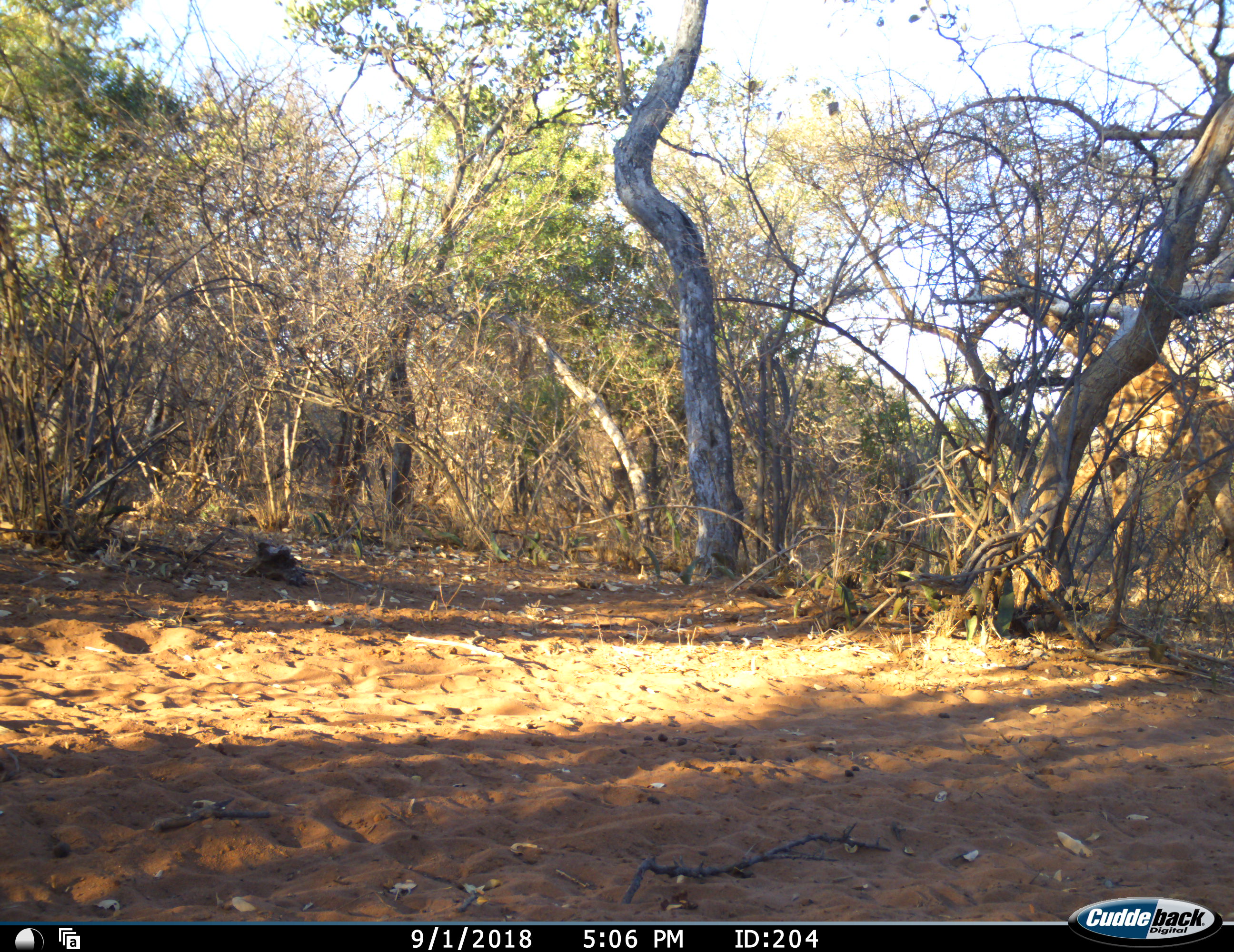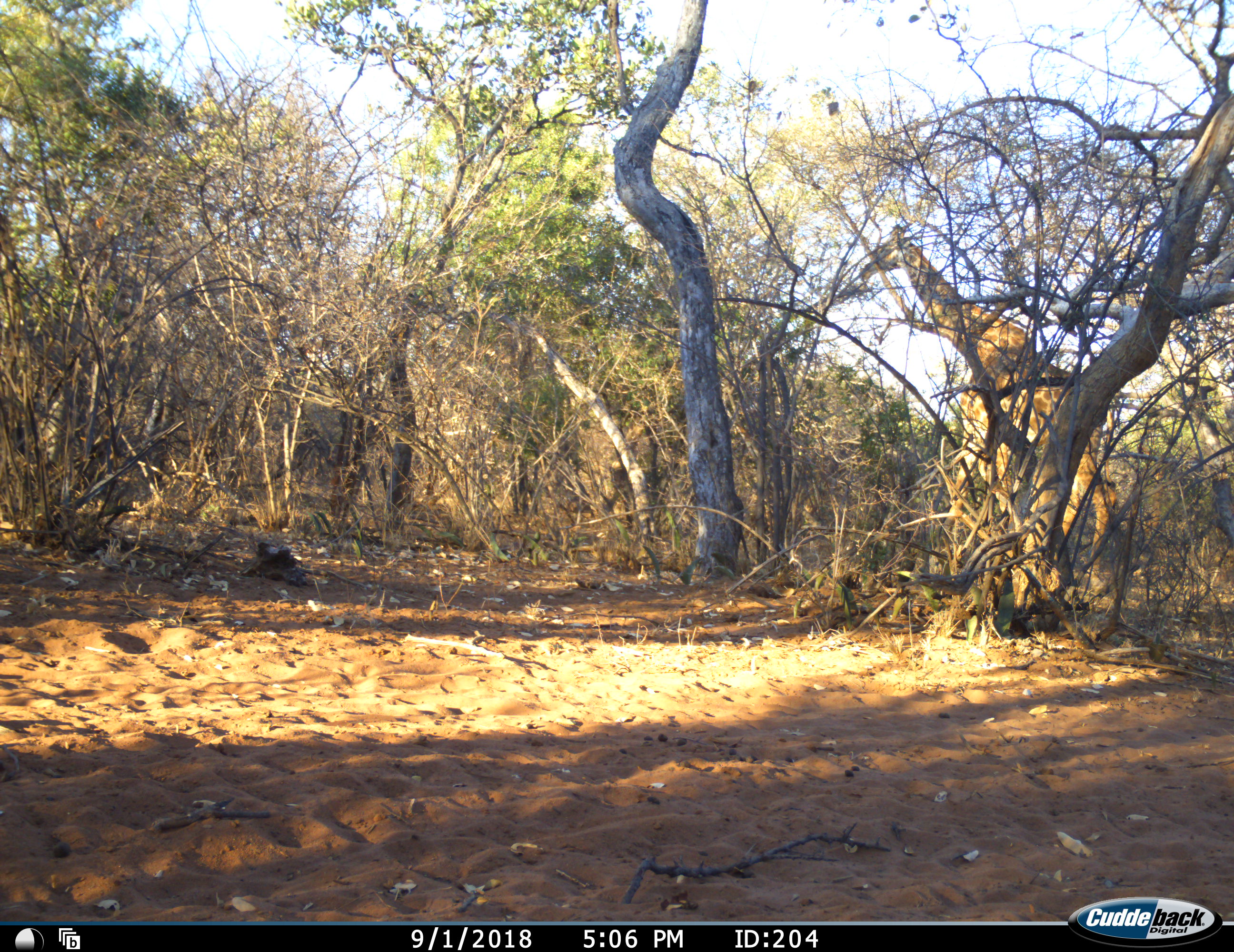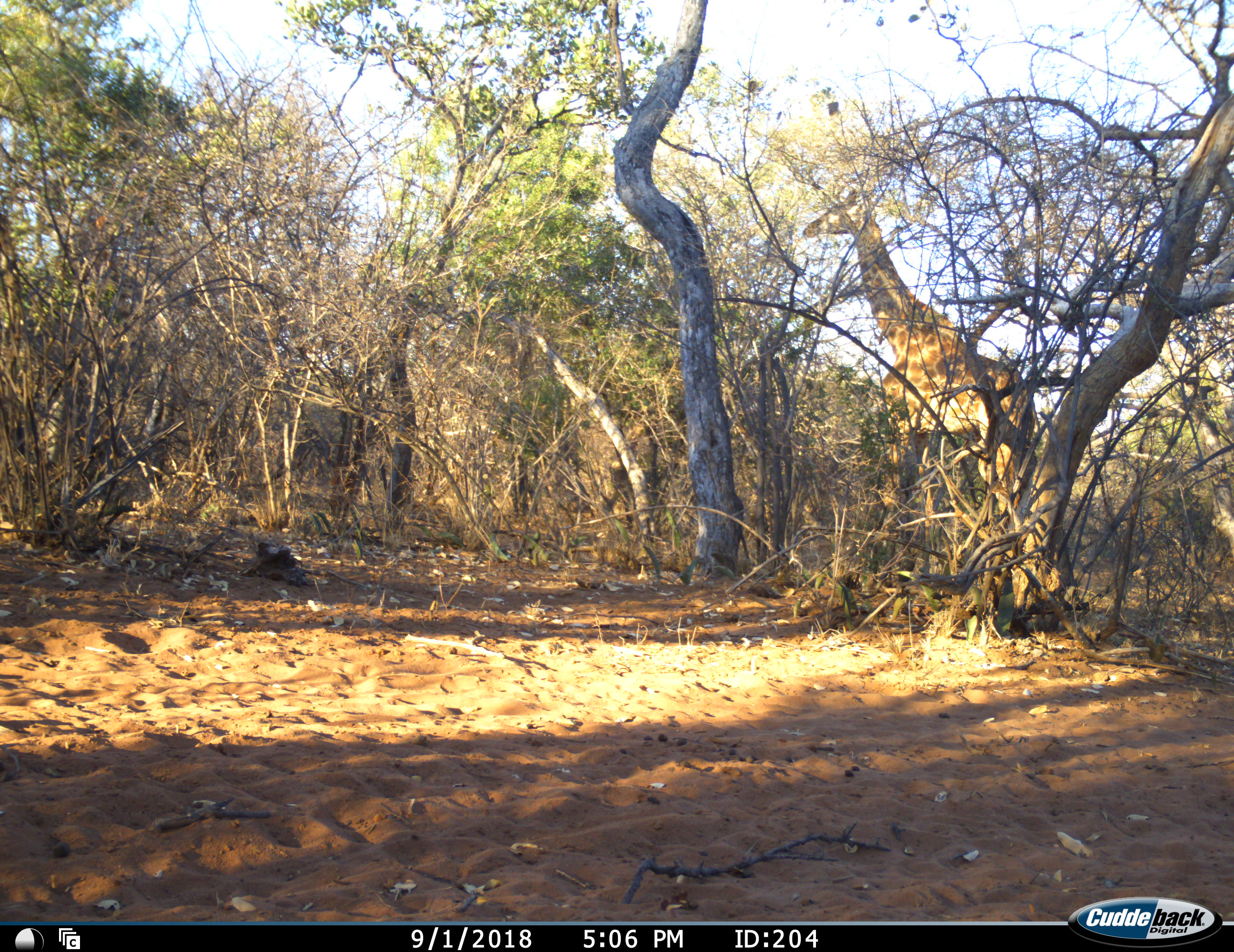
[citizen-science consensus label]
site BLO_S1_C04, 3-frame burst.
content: unidentified animal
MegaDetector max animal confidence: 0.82